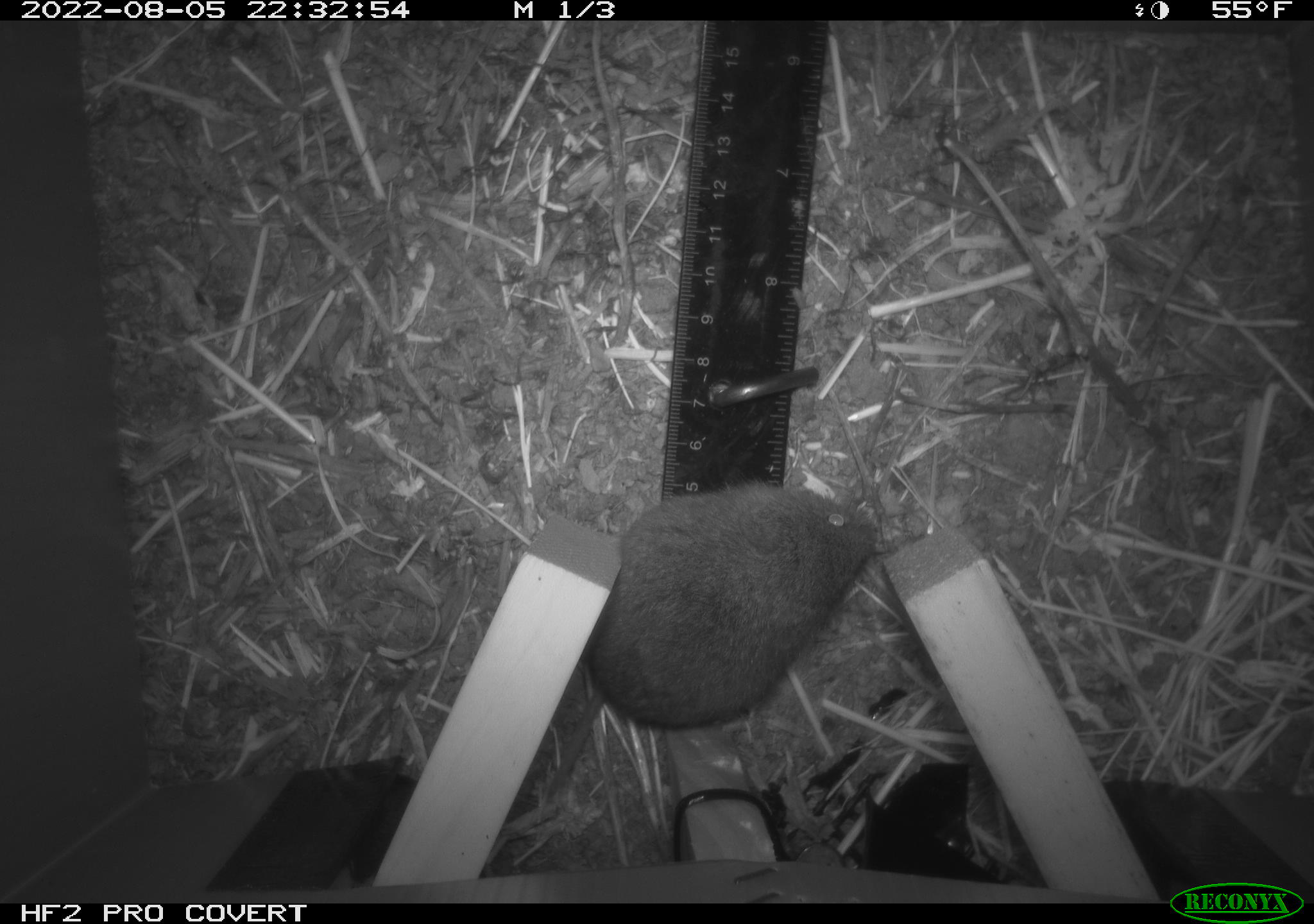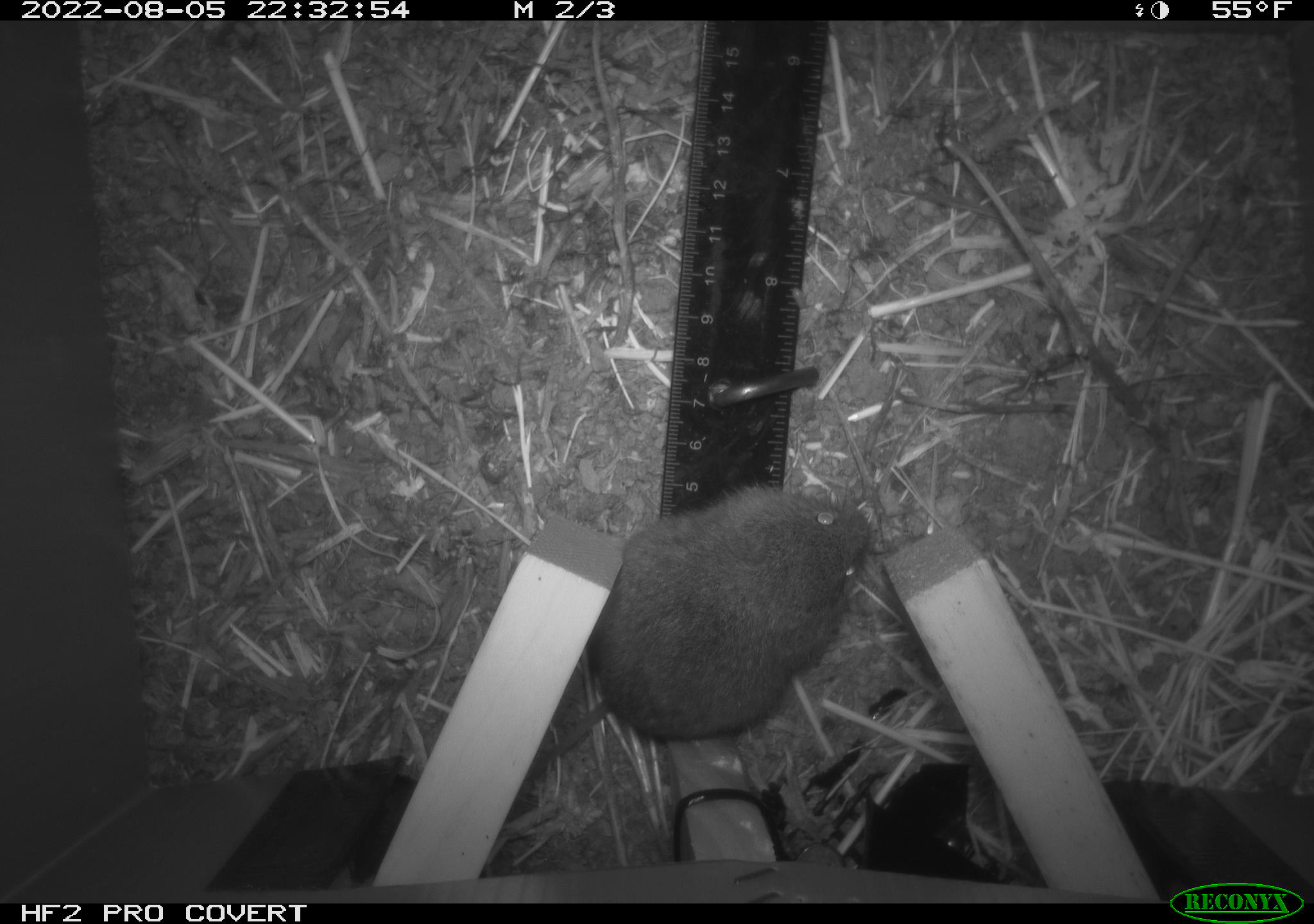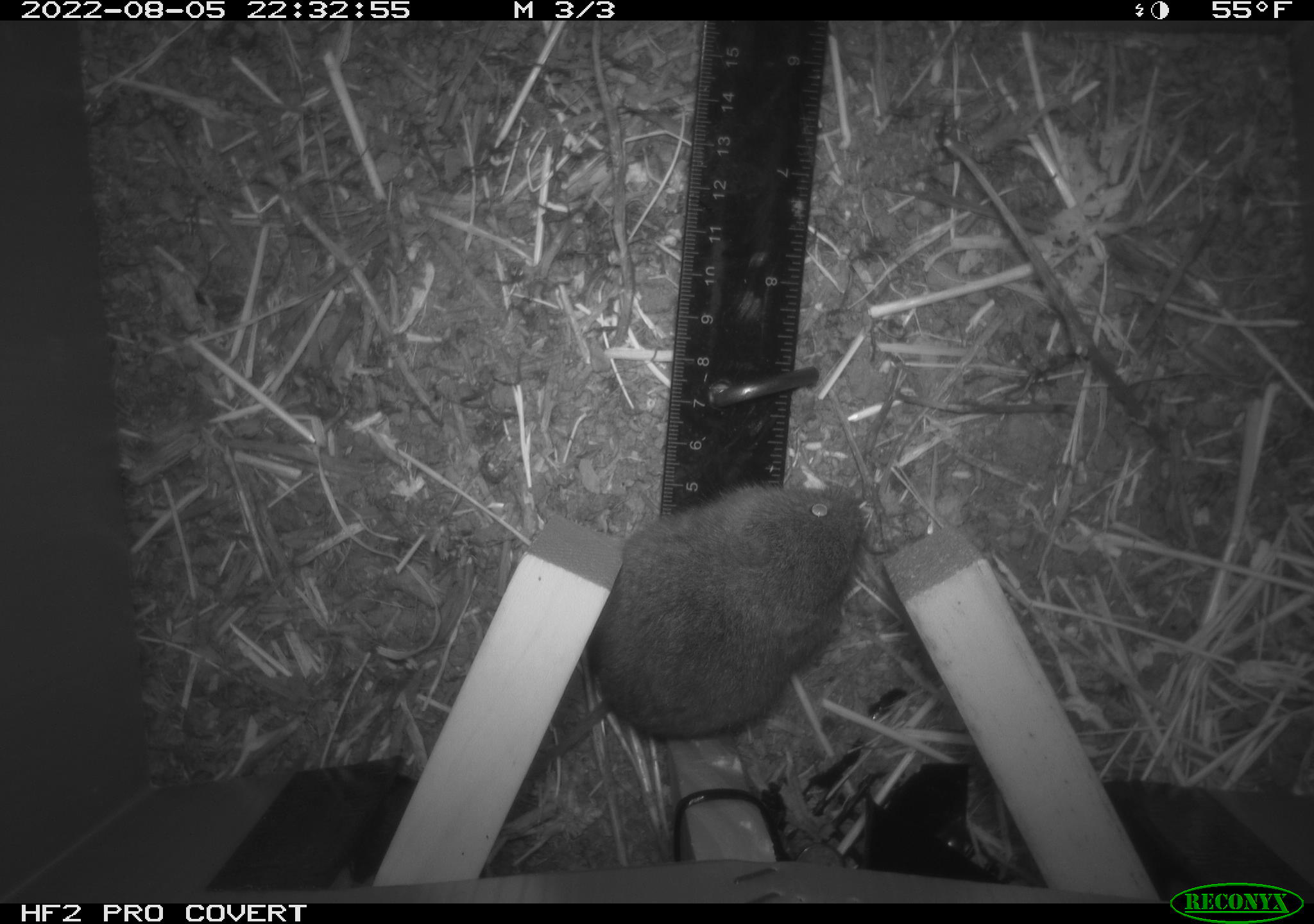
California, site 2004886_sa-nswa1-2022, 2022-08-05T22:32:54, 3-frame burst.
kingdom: Animalia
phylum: Chordata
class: Mammalia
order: Rodentia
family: Cricetidae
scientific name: Cricetidae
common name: hamsters, voles, lemmings, and allies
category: cricetidae family